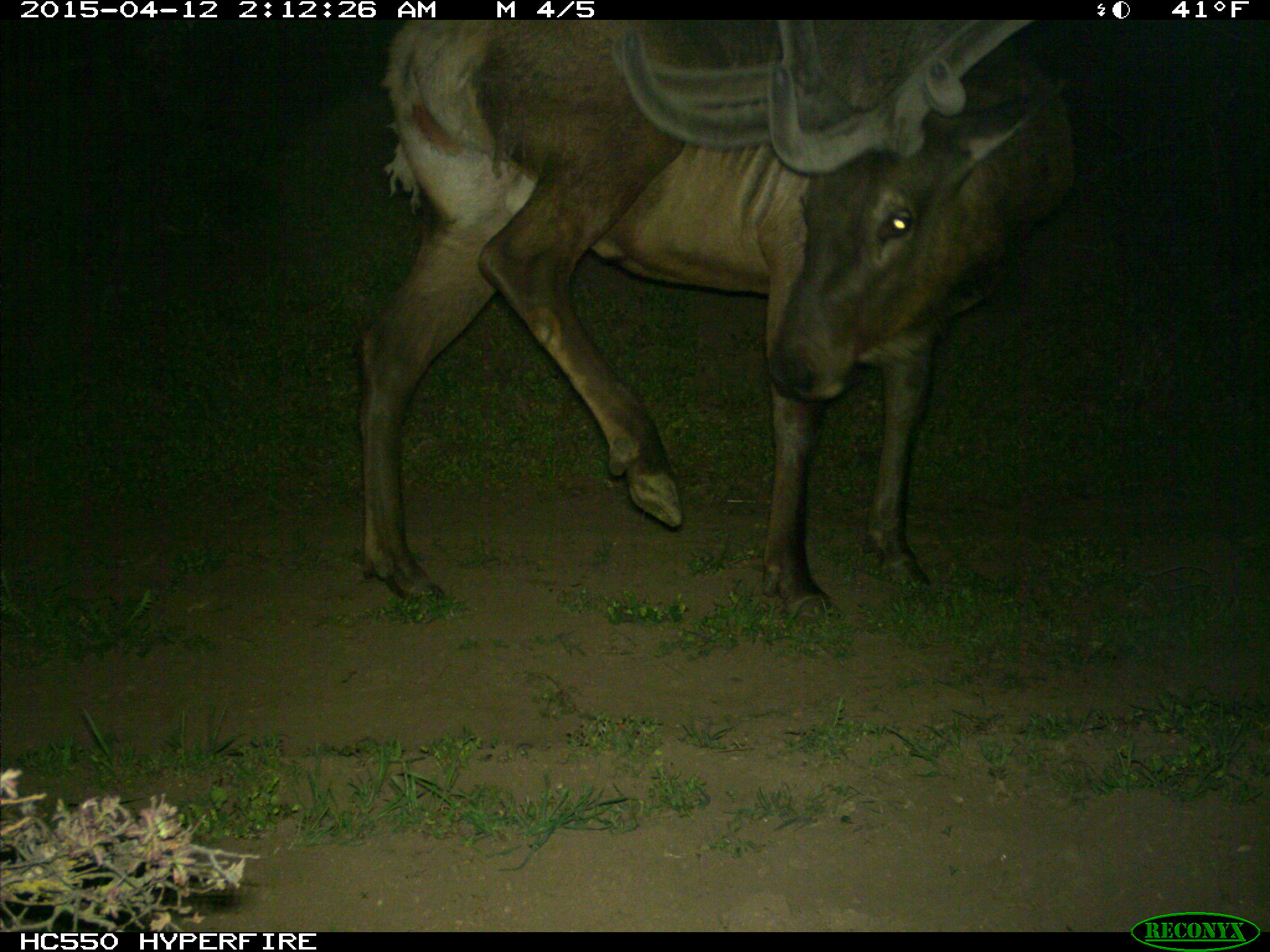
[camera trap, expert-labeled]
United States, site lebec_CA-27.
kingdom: Animalia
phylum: Chordata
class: Mammalia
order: Artiodactyla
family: Cervidae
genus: Cervus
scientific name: Cervus canadensis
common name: elk